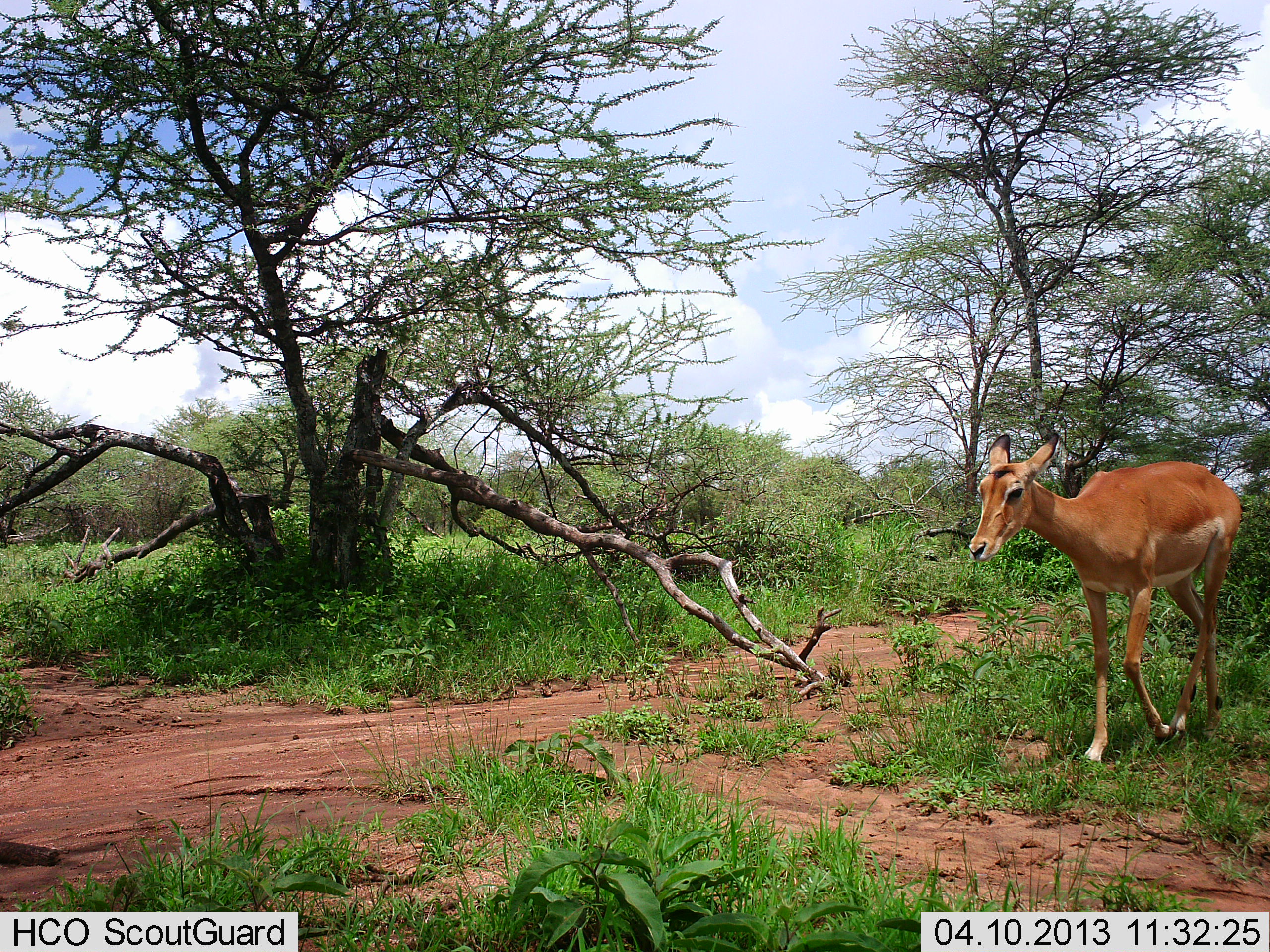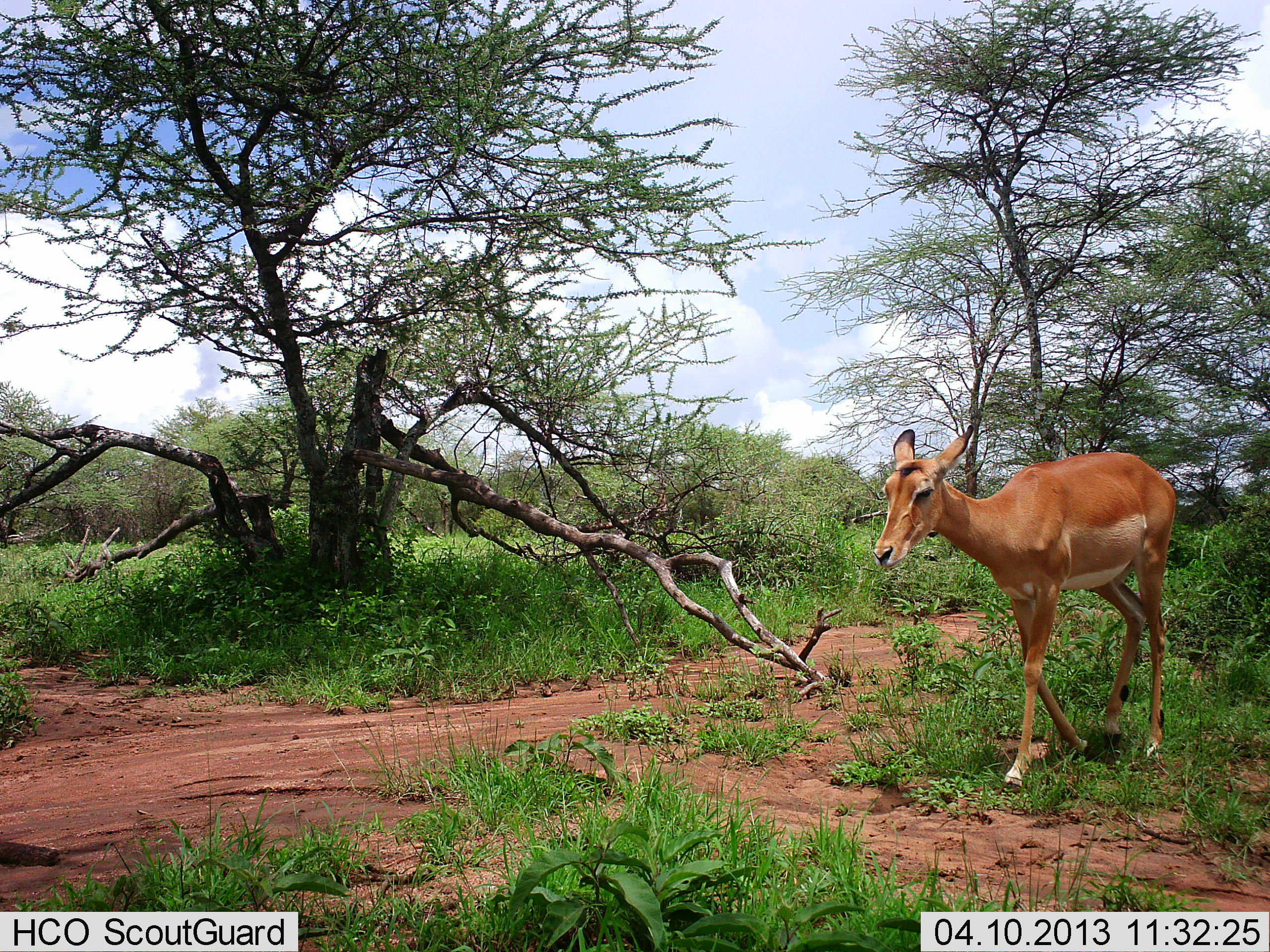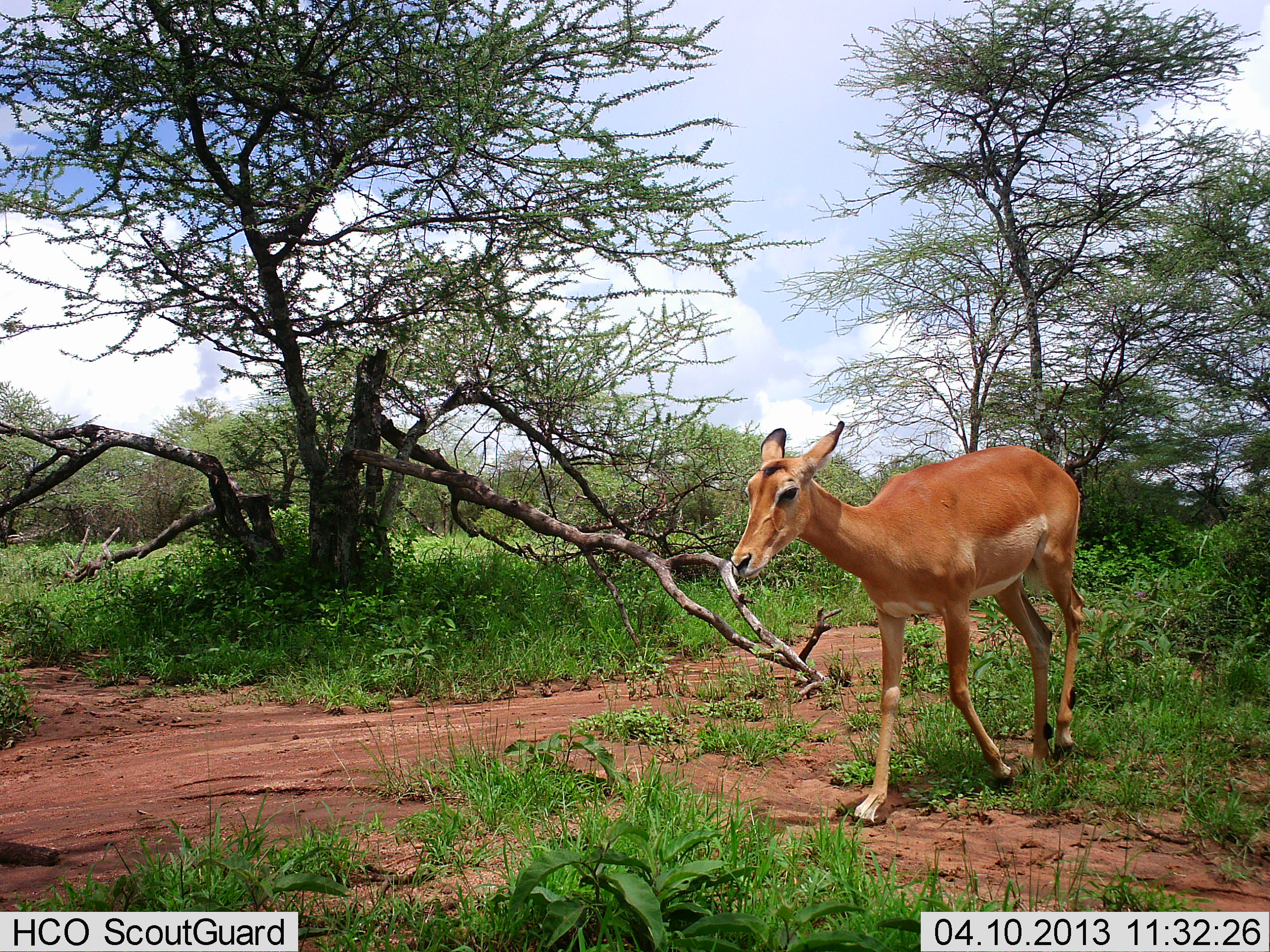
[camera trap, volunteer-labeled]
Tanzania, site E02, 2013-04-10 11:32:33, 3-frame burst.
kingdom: Animalia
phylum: Chordata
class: Mammalia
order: Artiodactyla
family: Bovidae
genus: Aepyceros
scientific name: Aepyceros melampus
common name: impala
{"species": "impala (Aepyceros melampus)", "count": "1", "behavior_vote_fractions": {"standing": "0%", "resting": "0%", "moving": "100%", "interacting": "0%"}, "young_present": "0%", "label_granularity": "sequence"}